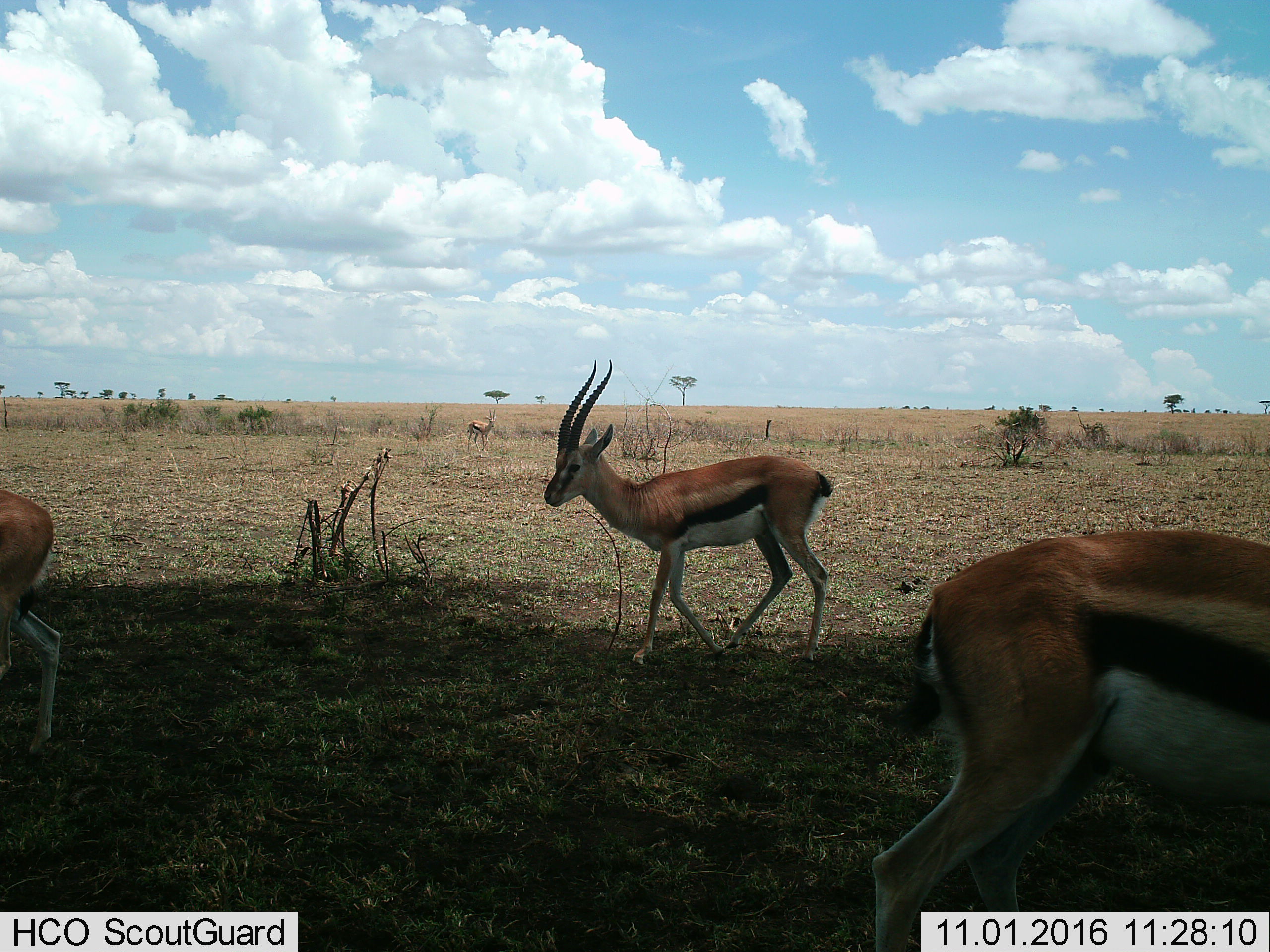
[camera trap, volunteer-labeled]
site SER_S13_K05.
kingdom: Animalia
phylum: Chordata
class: Mammalia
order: Artiodactyla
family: Bovidae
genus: Eudorcas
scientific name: Eudorcas thomsonii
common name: thomson's gazelle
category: gazellethomsons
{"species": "gazellethomsons (thomson's gazelle) (Eudorcas thomsonii)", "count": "4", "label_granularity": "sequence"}